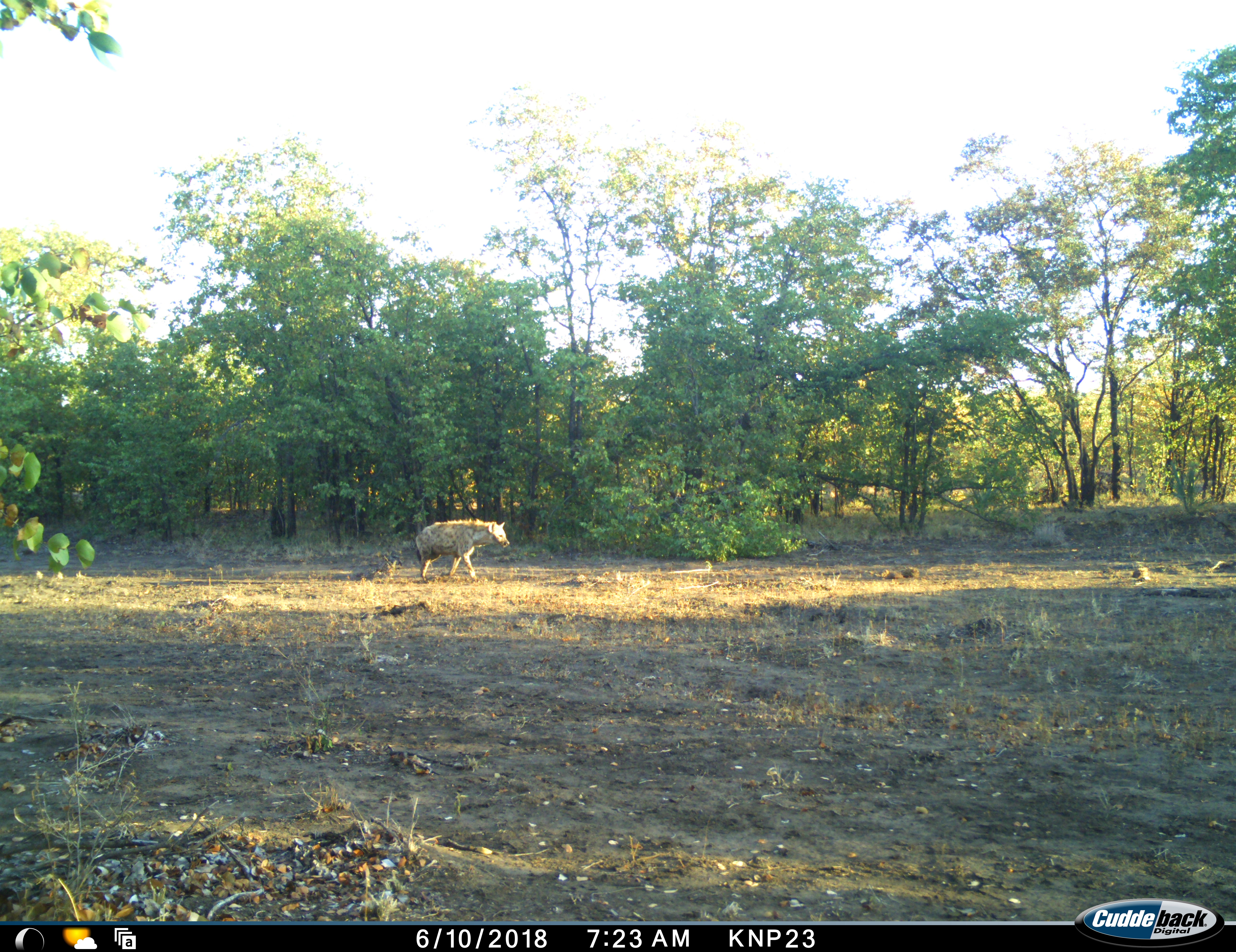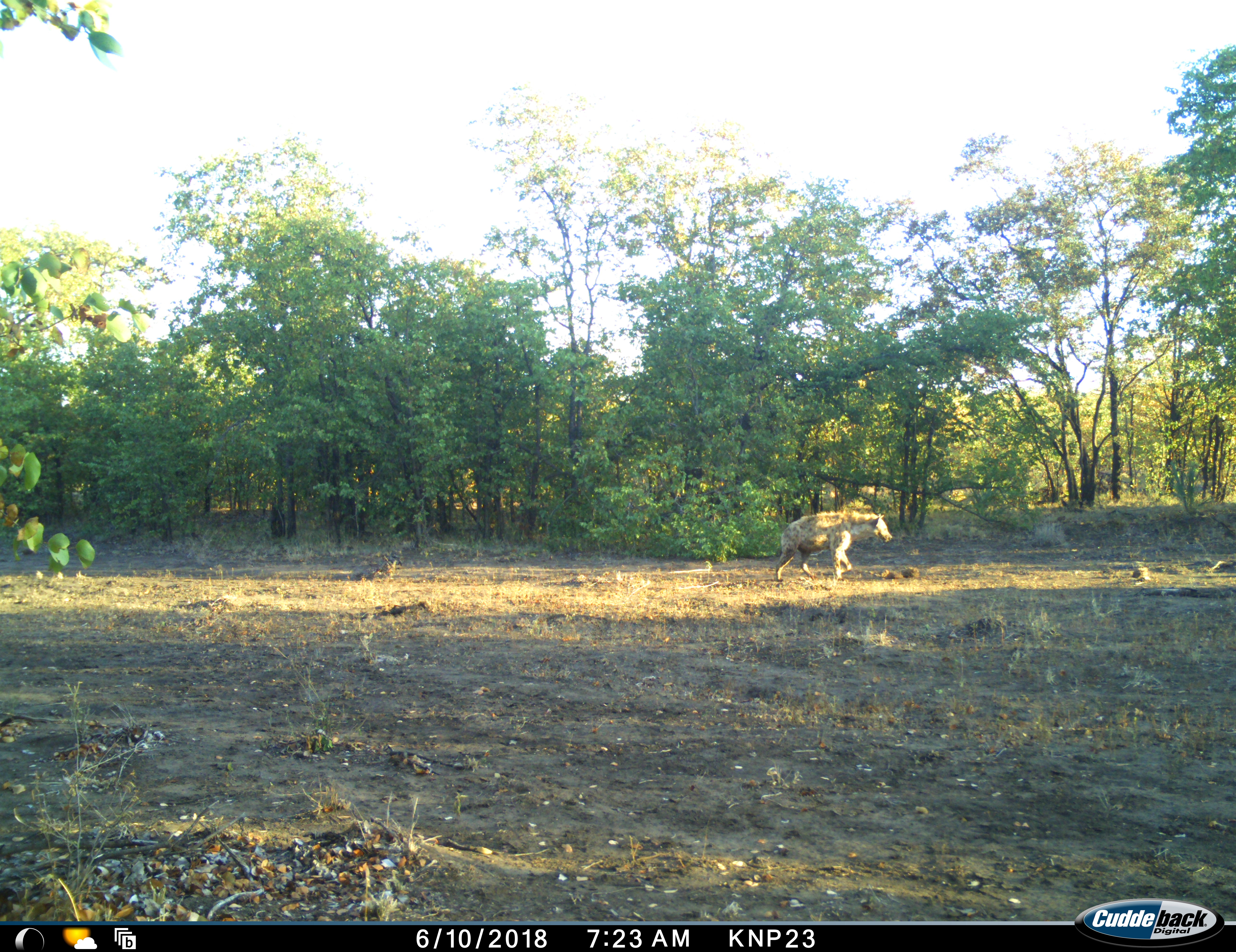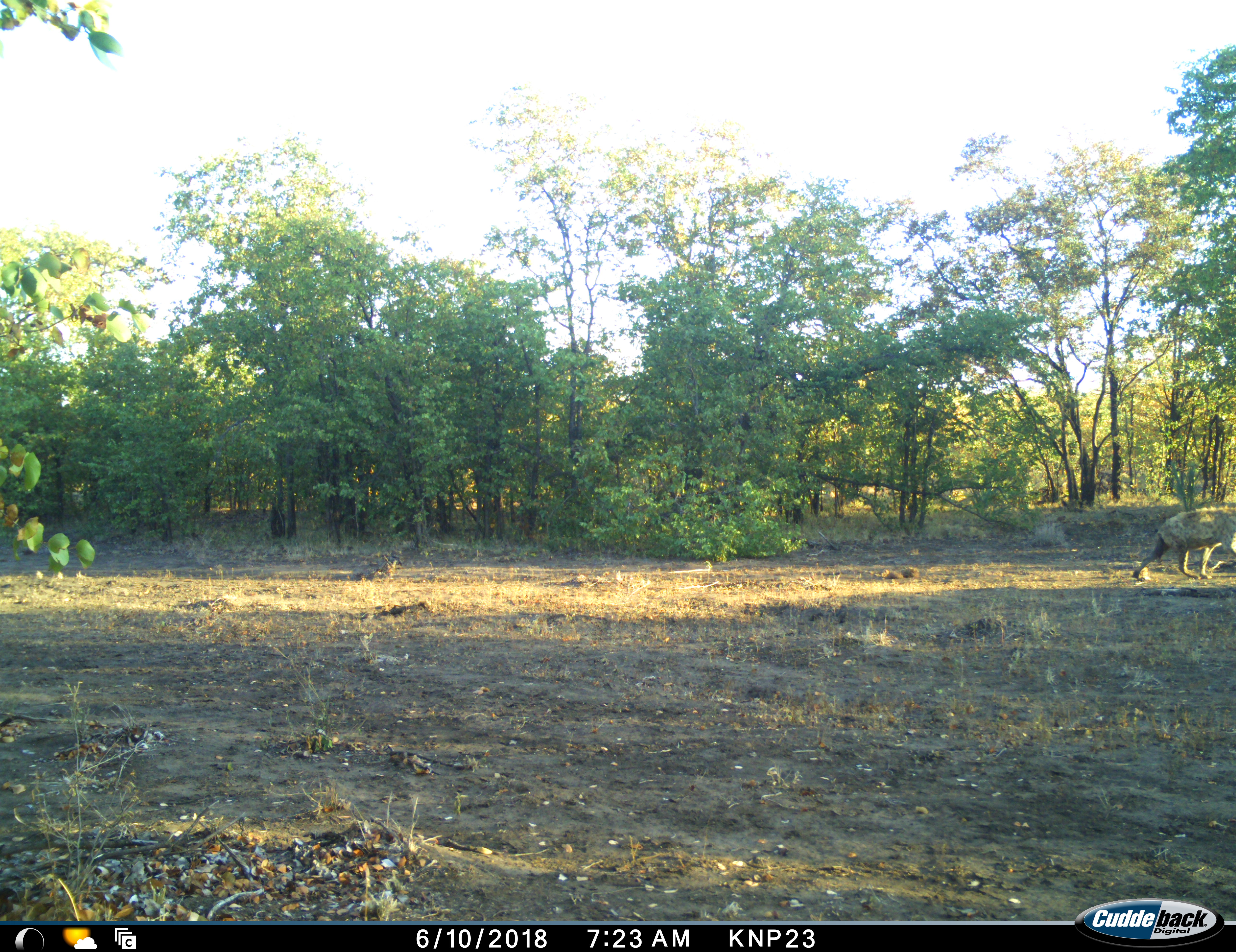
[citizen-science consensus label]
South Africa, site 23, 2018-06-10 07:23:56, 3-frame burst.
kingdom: Animalia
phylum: Chordata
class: Mammalia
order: Carnivora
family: Hyaenidae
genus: Crocuta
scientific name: Crocuta crocuta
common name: spotted hyena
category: hyenaspotted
Hyenaspotted (spotted hyena) (Crocuta crocuta), count 1. Behavior (volunteer vote fractions): standing 0%, resting 0%, moving 100%, interacting 0%. Young present (vote fraction): 0%. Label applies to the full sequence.